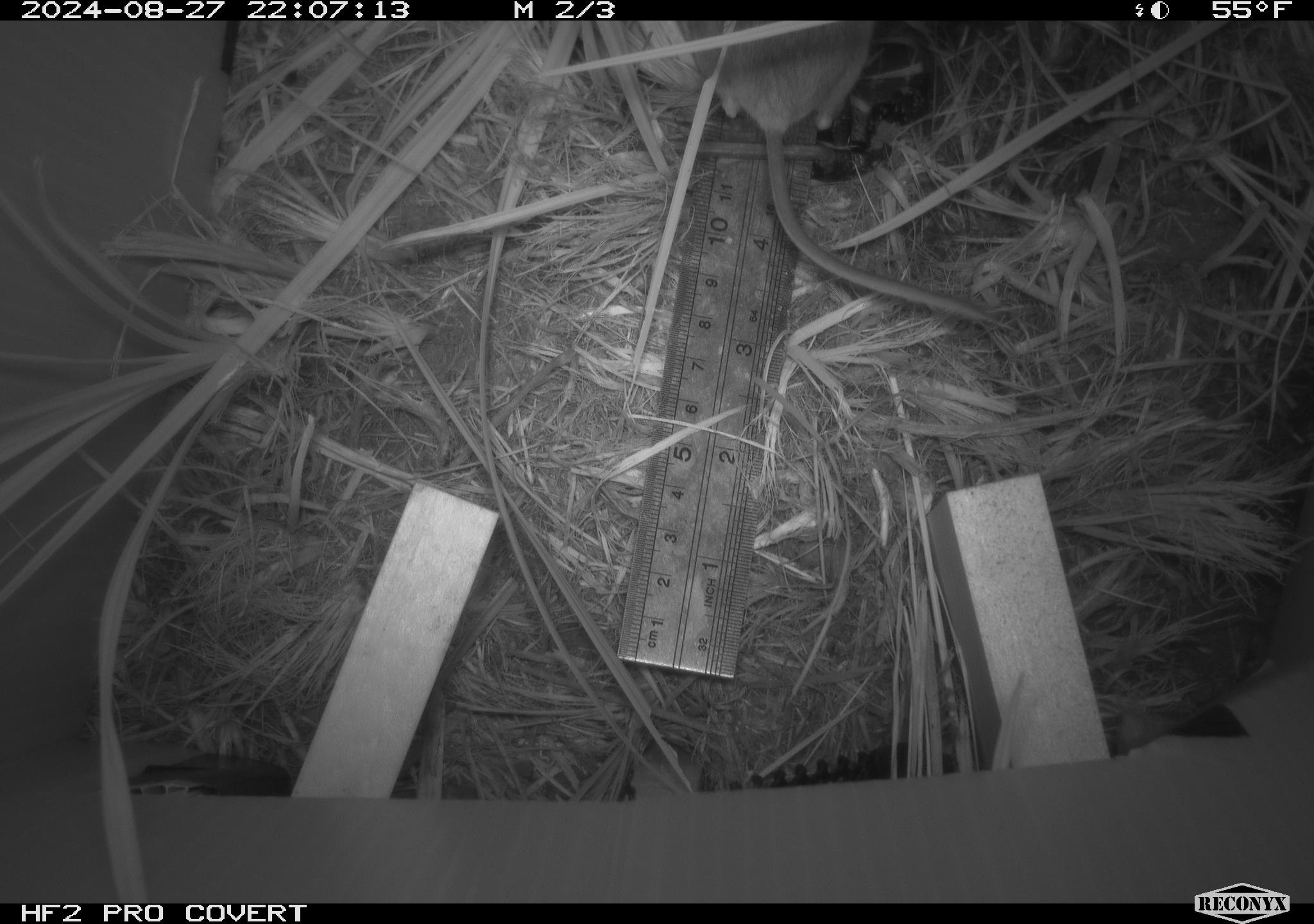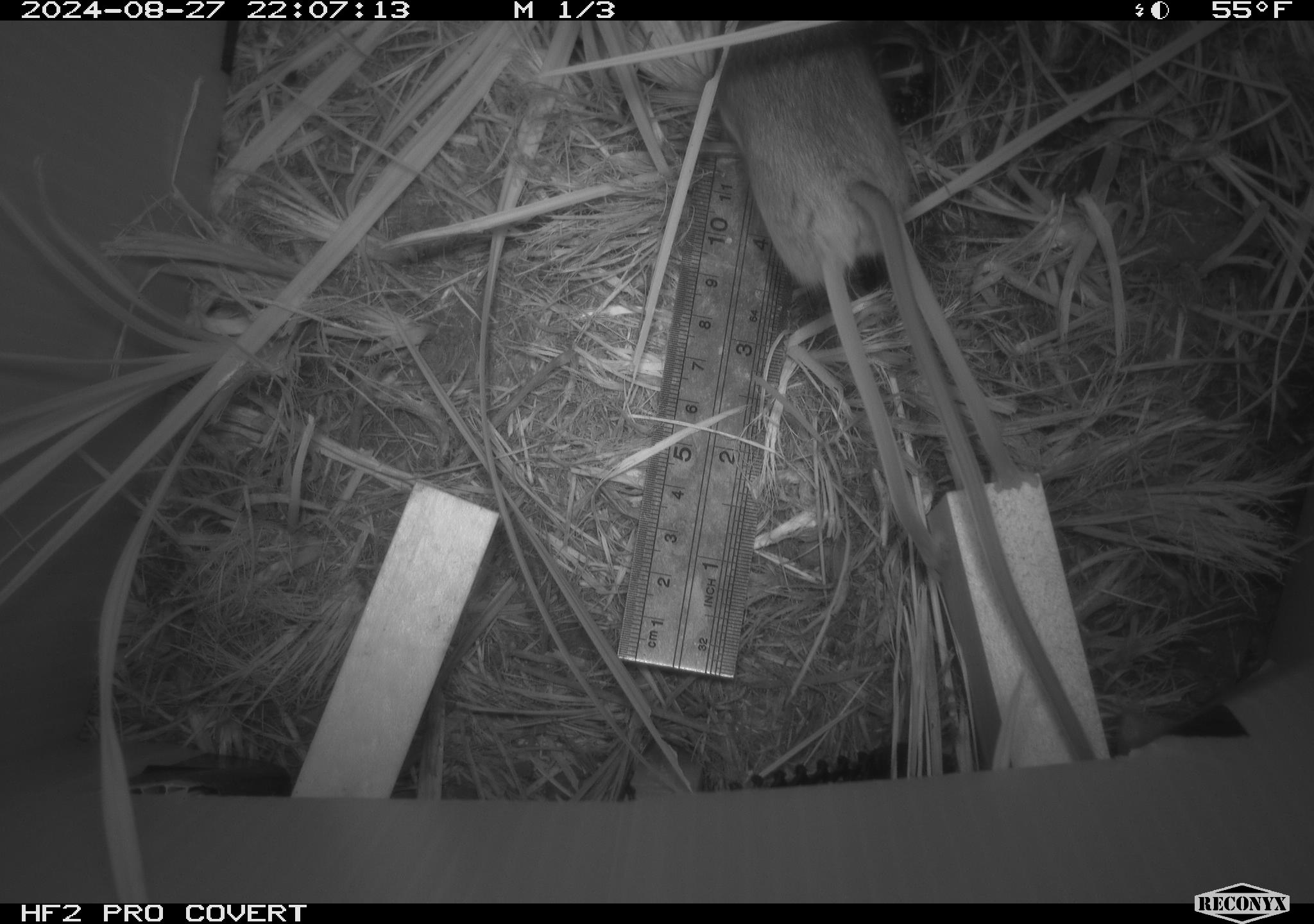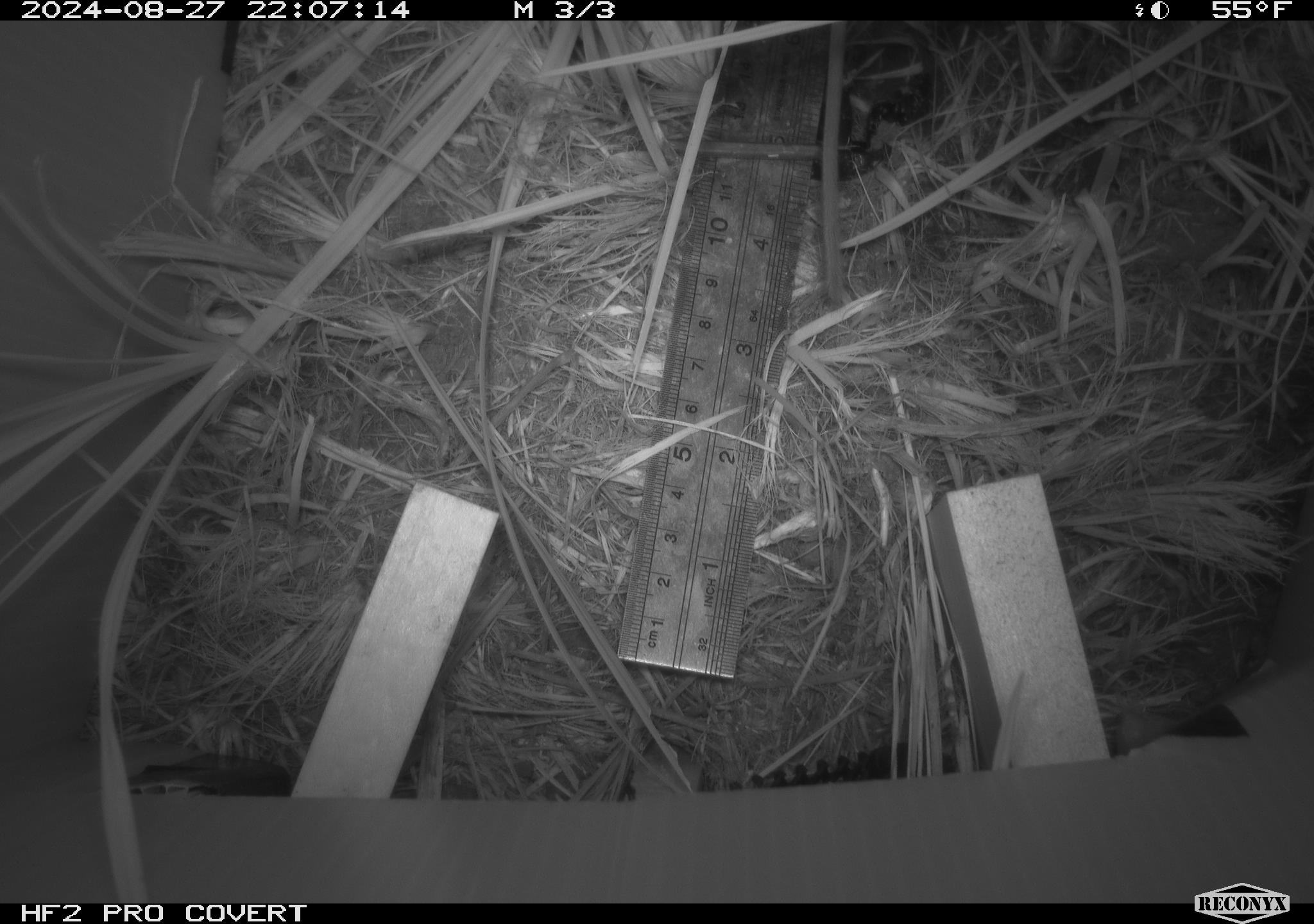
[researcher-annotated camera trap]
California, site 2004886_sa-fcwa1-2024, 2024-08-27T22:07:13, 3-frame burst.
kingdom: Animalia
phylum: Chordata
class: Mammalia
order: Rodentia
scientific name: Rodentia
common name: mouse species